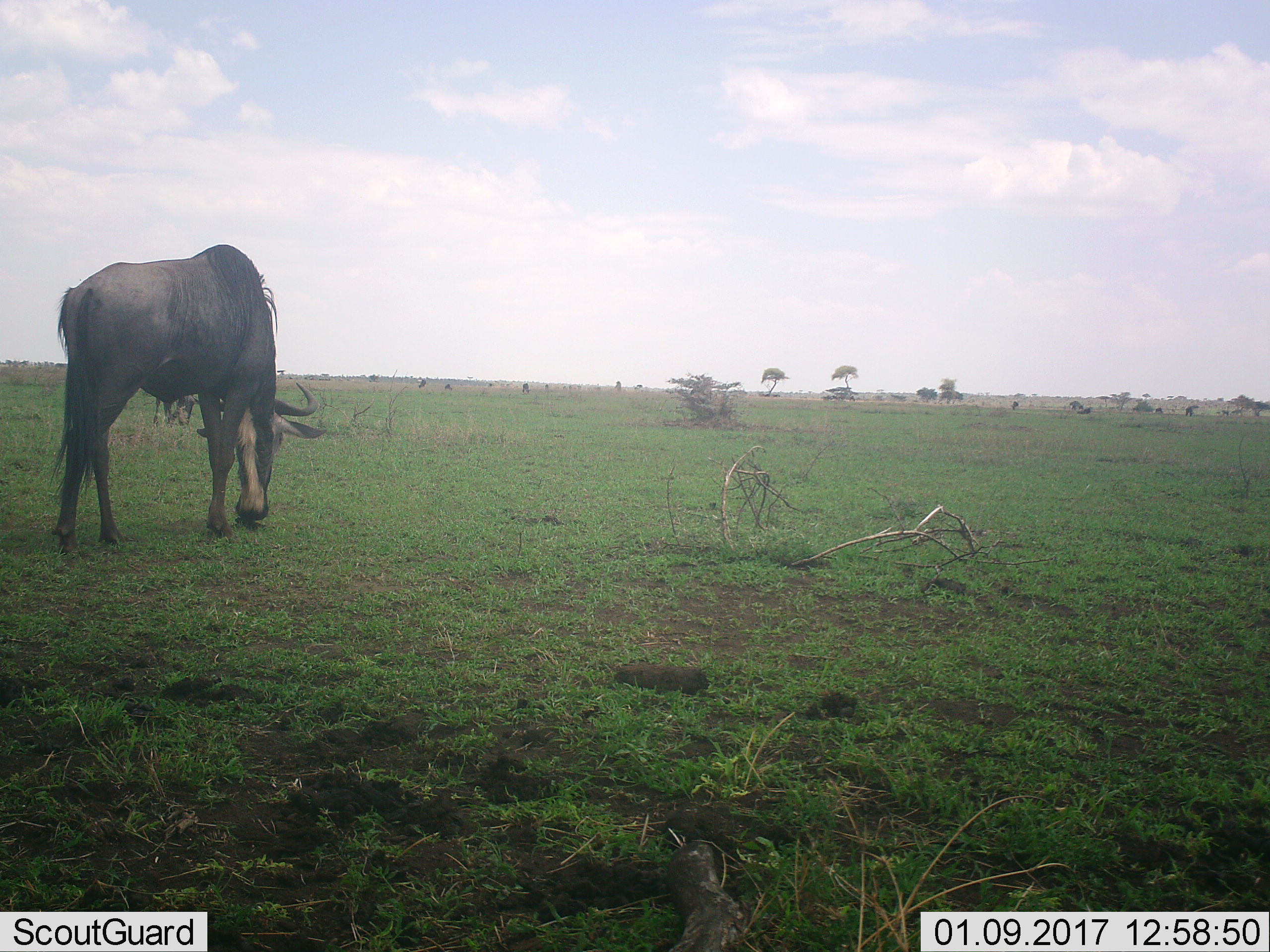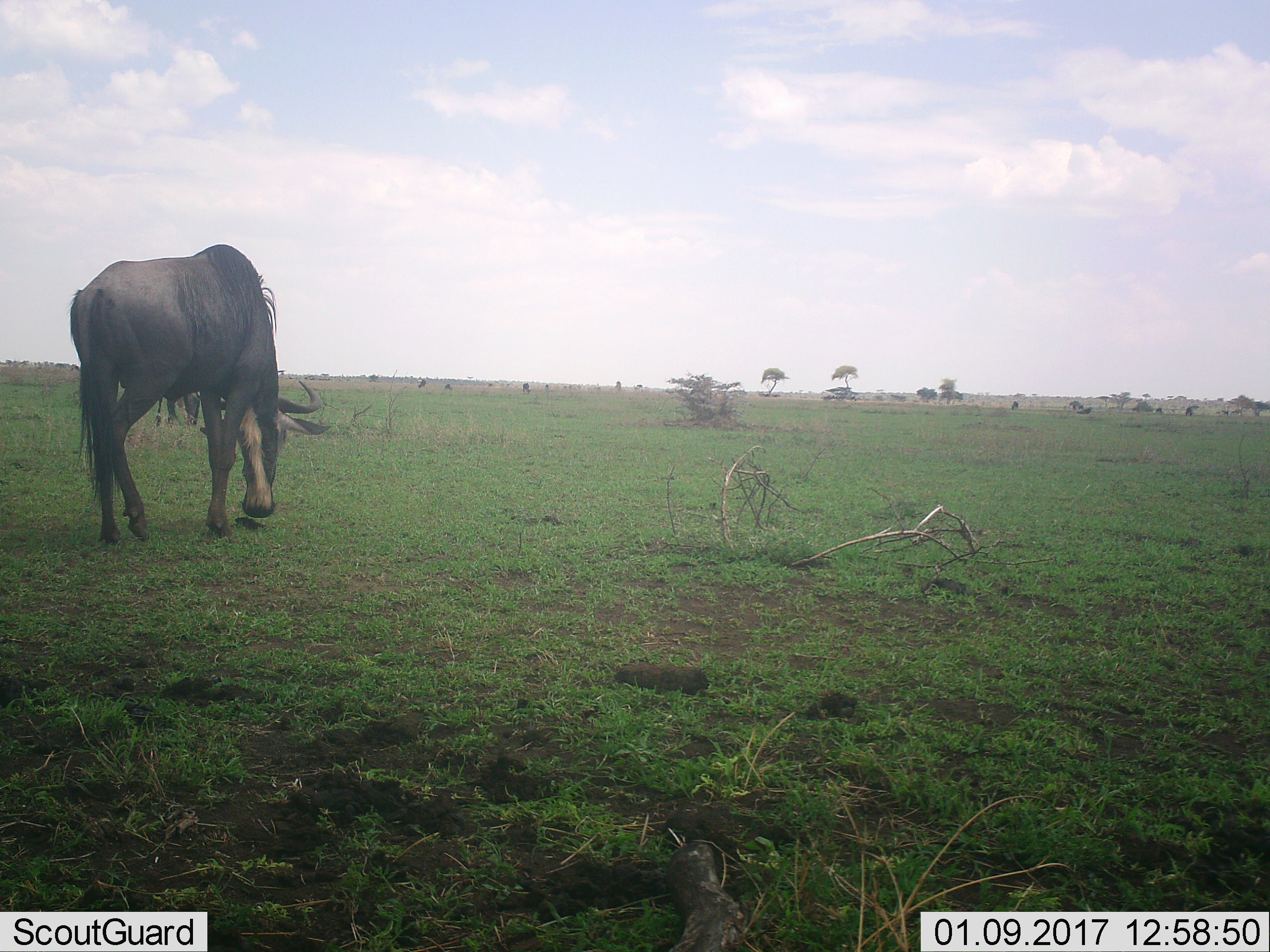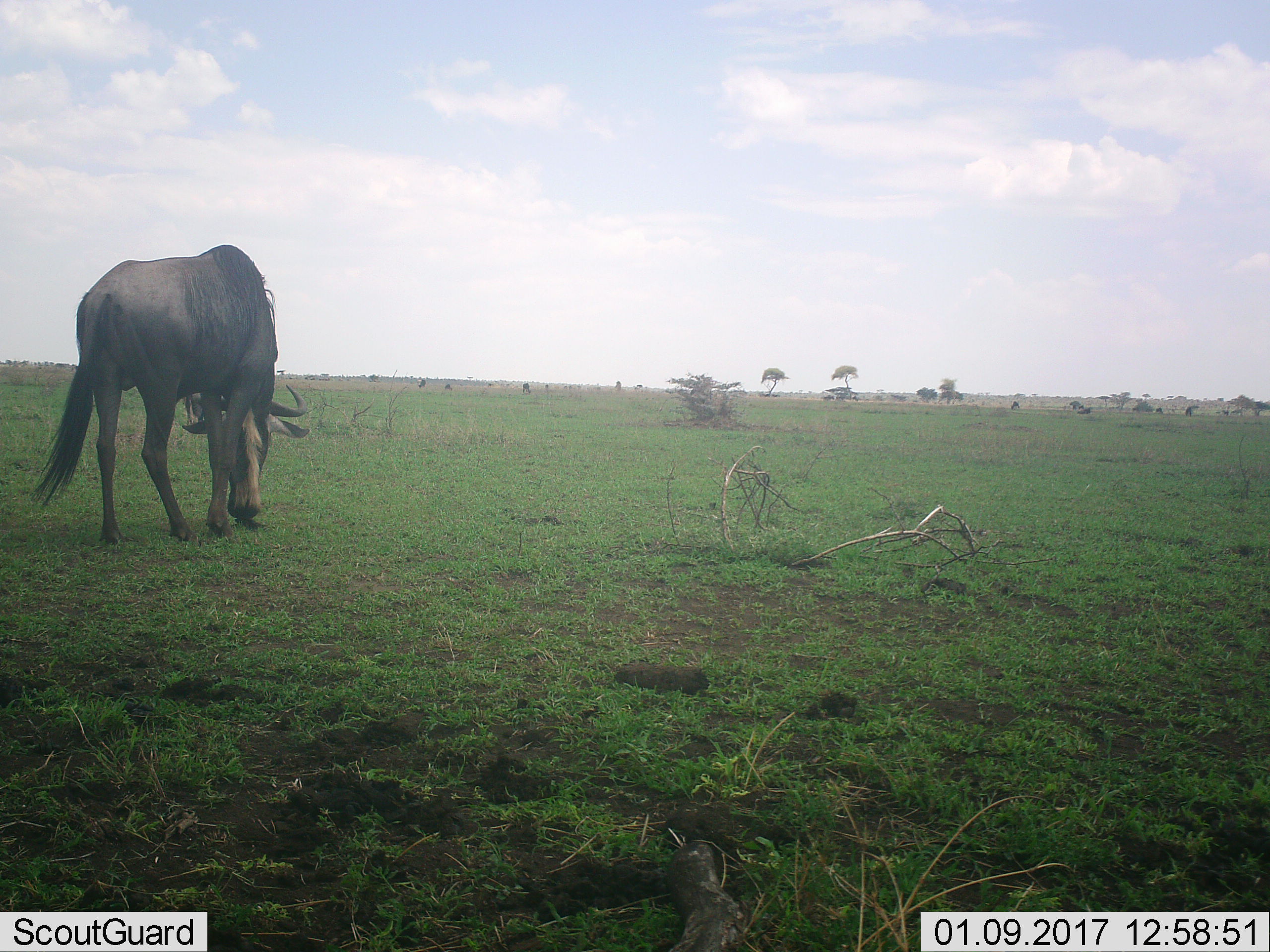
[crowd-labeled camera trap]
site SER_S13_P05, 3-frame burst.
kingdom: Animalia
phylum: Chordata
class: Mammalia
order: Artiodactyla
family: Bovidae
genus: Connochaetes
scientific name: Connochaetes taurinus taurinus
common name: blue wildebeest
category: wildebeestblue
Wildebeestblue (blue wildebeest) (Connochaetes taurinus taurinus), count 2. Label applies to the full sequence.